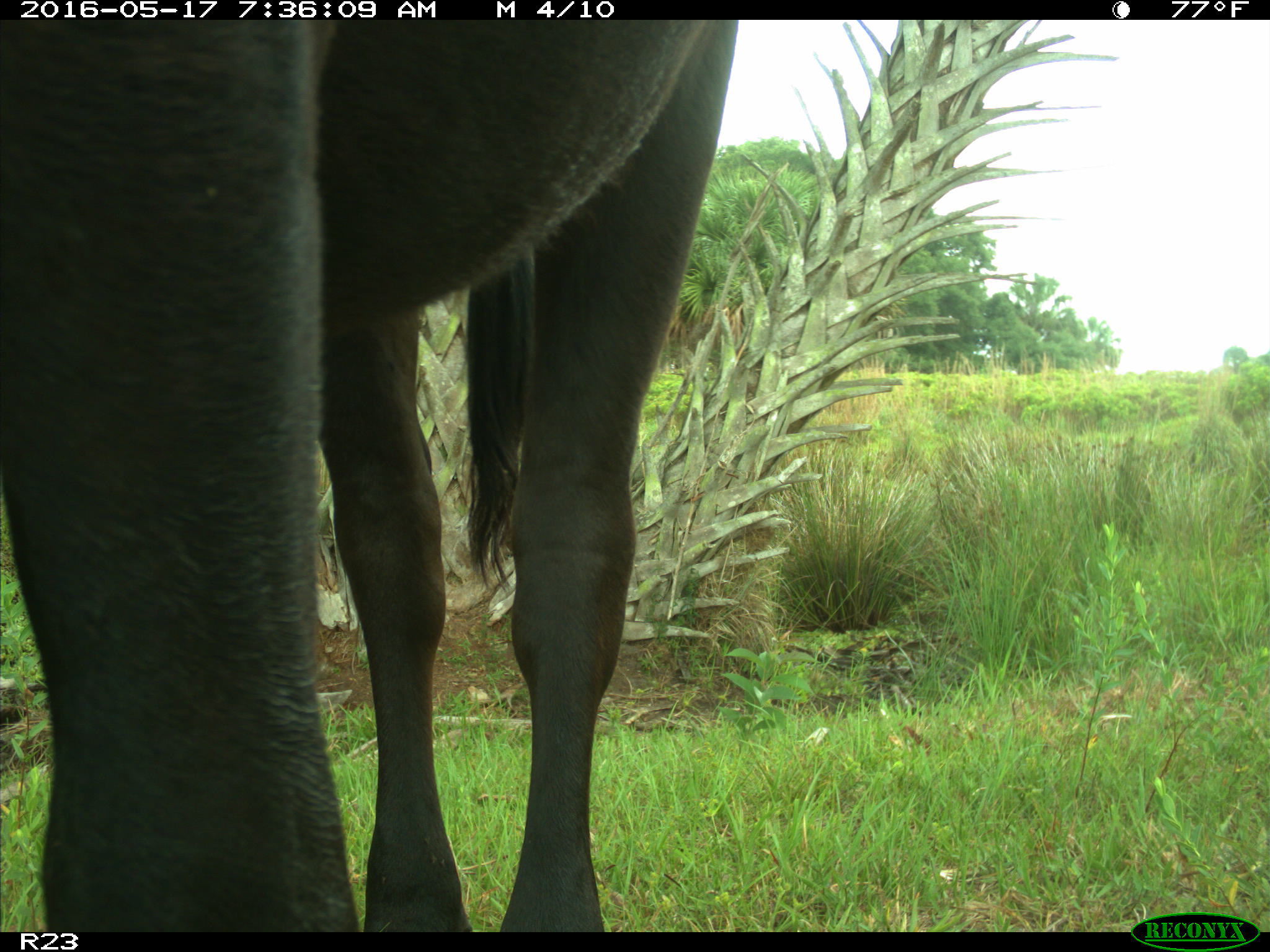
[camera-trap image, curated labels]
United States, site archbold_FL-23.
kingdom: Animalia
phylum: Chordata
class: Mammalia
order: Artiodactyla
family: Bovidae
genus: Bos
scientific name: Bos taurus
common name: domestic cow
Bos taurus (domestic cow).